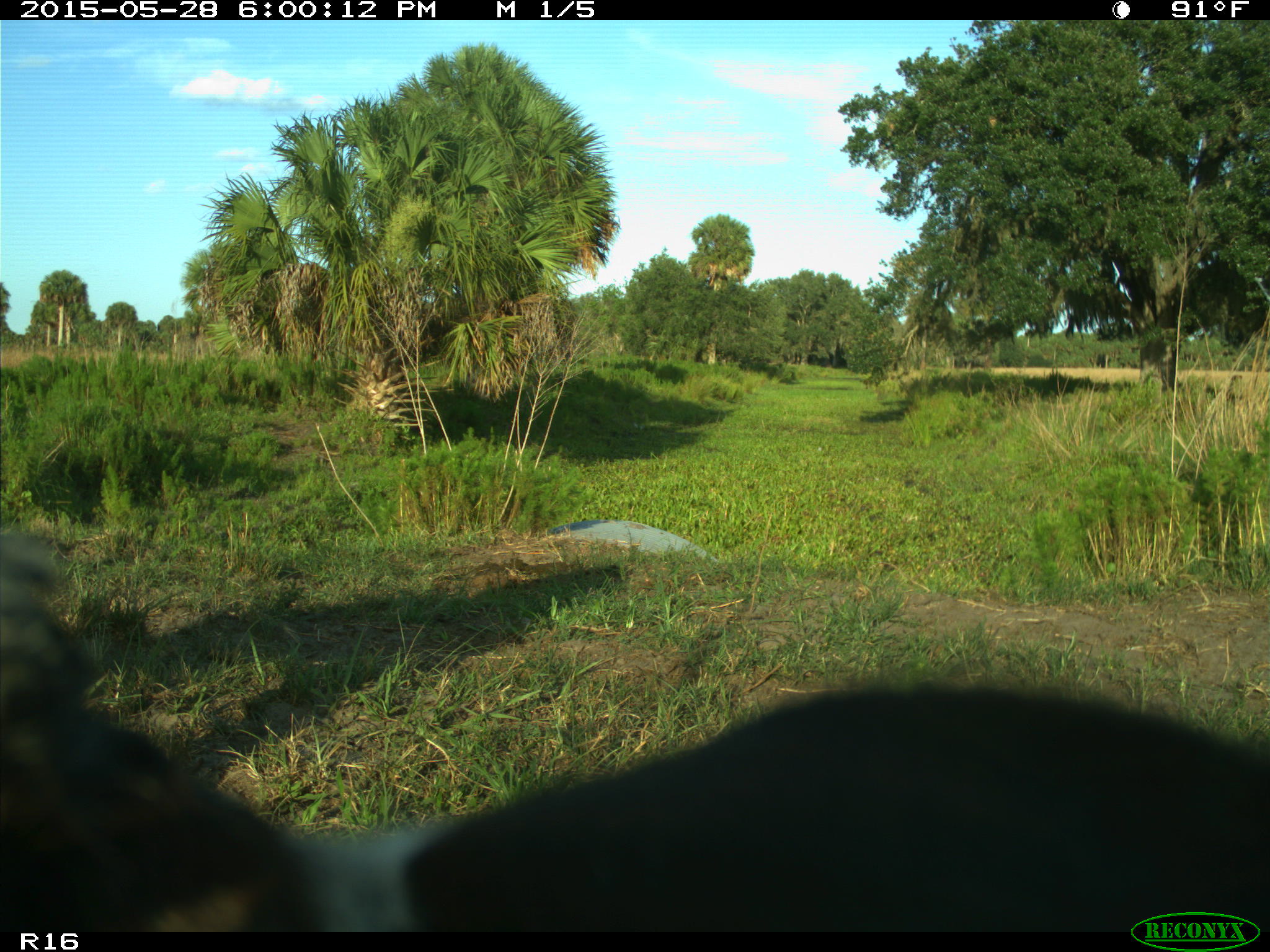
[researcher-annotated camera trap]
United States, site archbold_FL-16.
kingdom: Animalia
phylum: Chordata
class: Mammalia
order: Artiodactyla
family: Bovidae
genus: Bos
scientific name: Bos taurus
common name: domestic cow